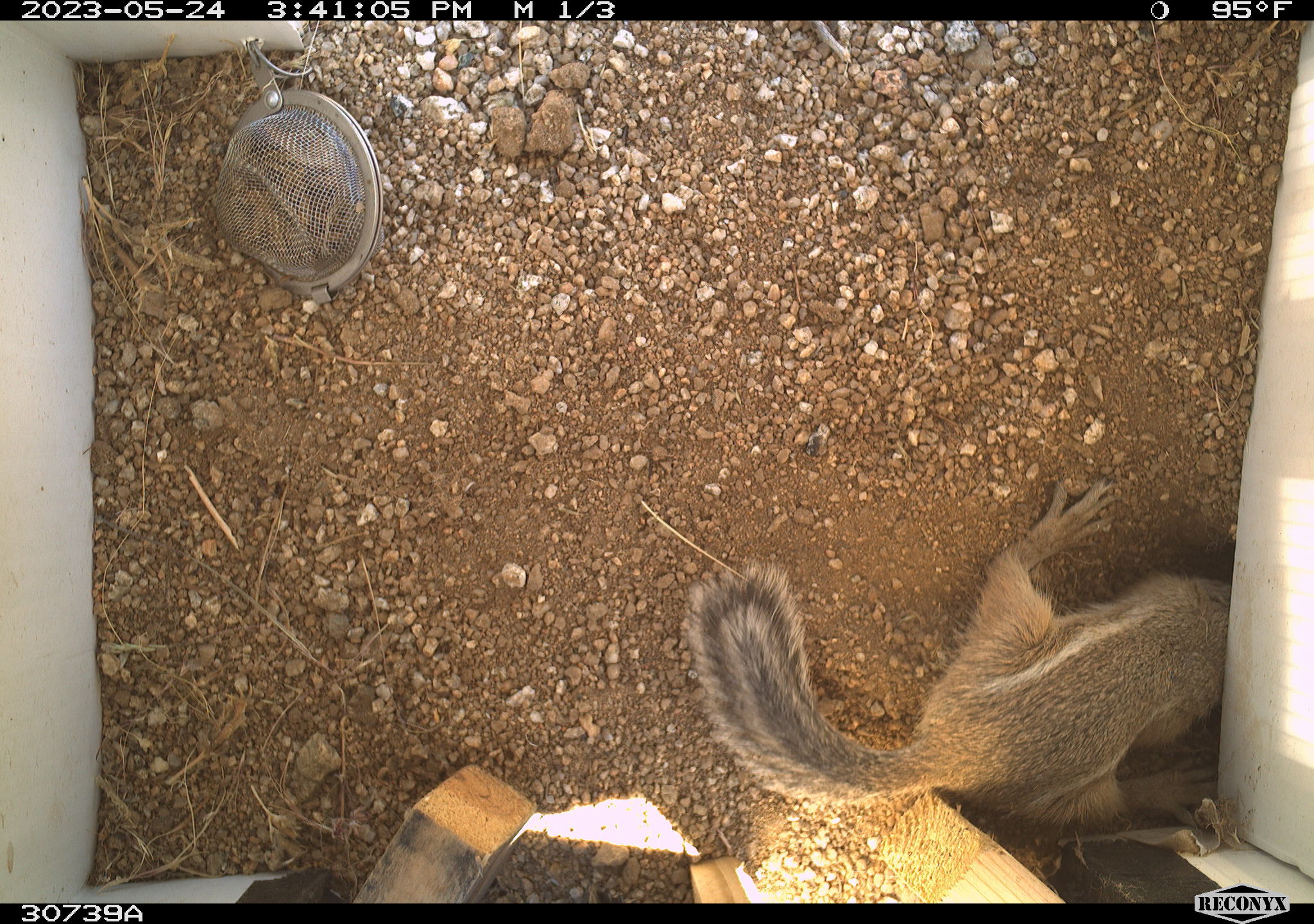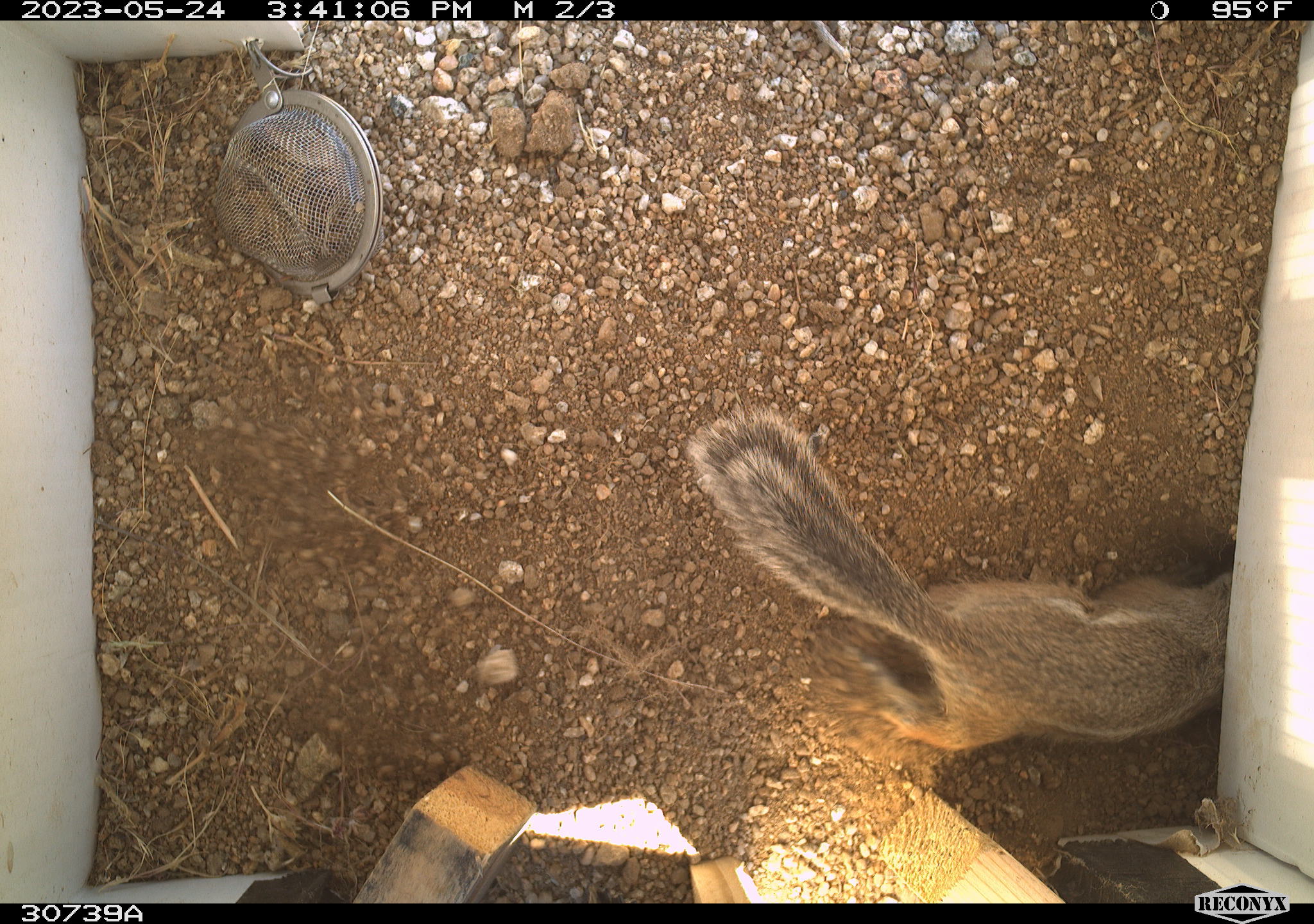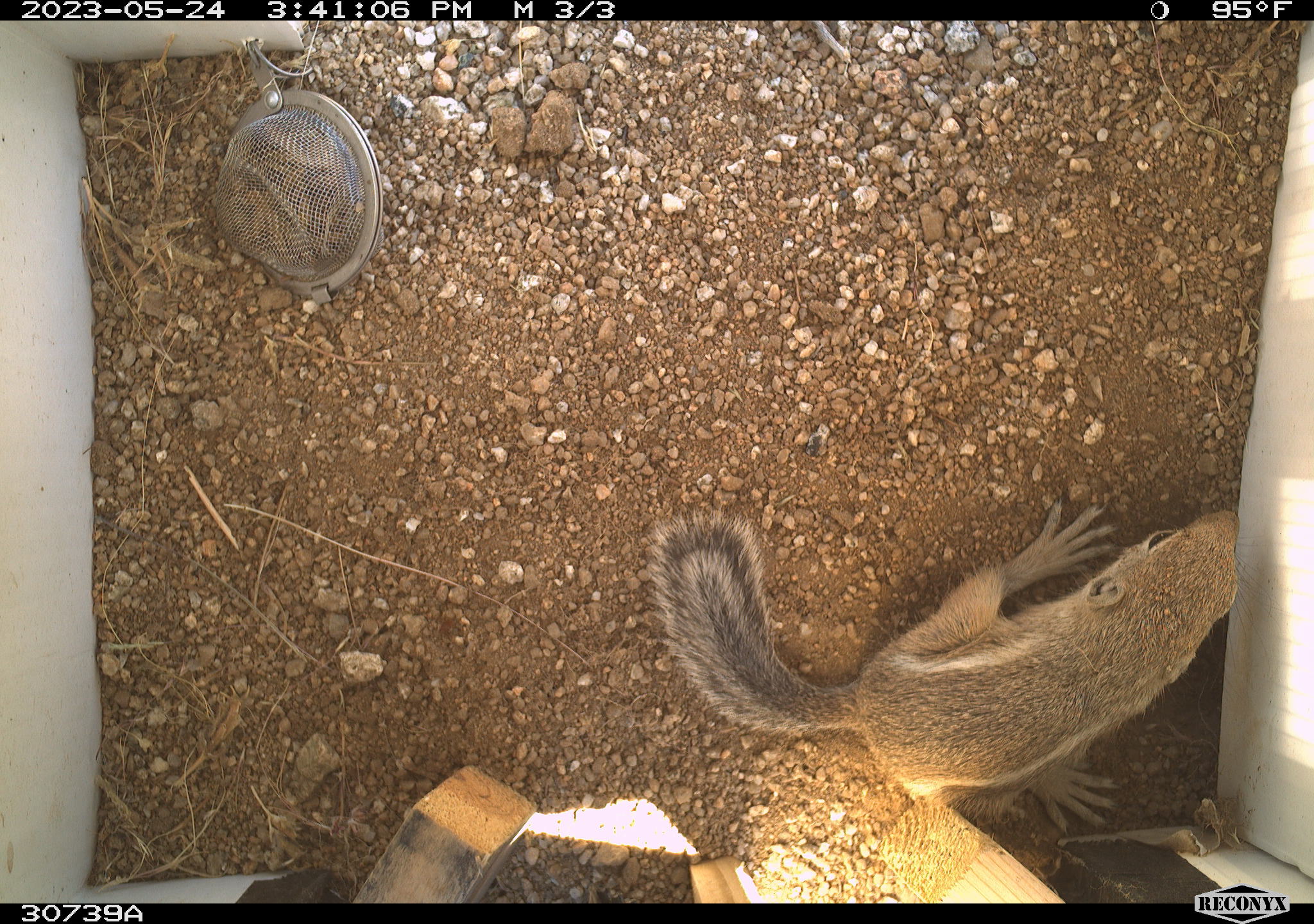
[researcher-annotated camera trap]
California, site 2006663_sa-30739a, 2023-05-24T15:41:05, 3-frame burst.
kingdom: Animalia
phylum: Chordata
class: Mammalia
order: Rodentia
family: Sciuridae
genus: Ammospermophilus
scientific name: Ammospermophilus leucurus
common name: white-tailed antelope squirrel